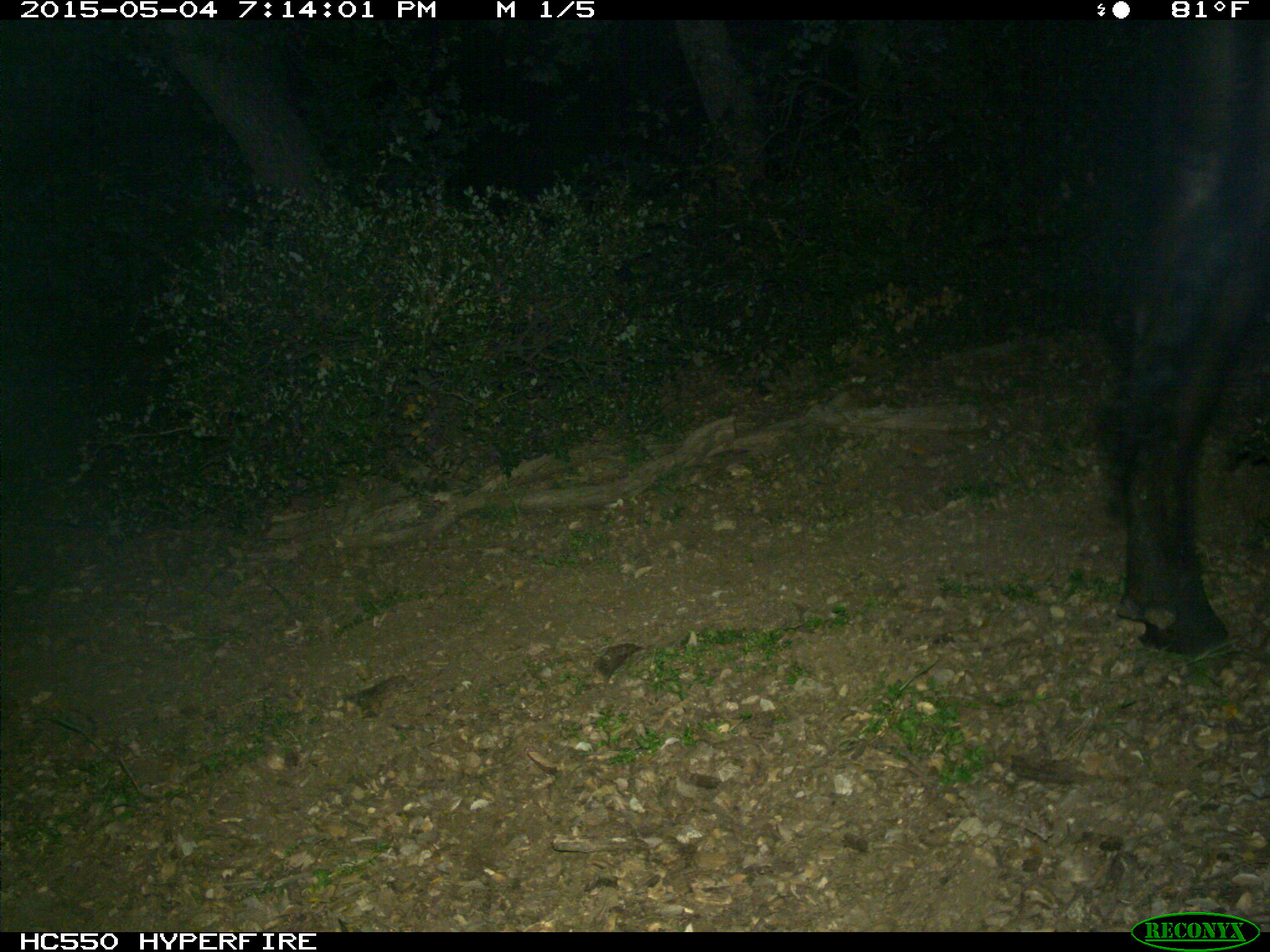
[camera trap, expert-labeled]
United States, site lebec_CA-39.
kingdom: Animalia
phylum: Chordata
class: Mammalia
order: Artiodactyla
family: Bovidae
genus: Bos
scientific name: Bos taurus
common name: domestic cow